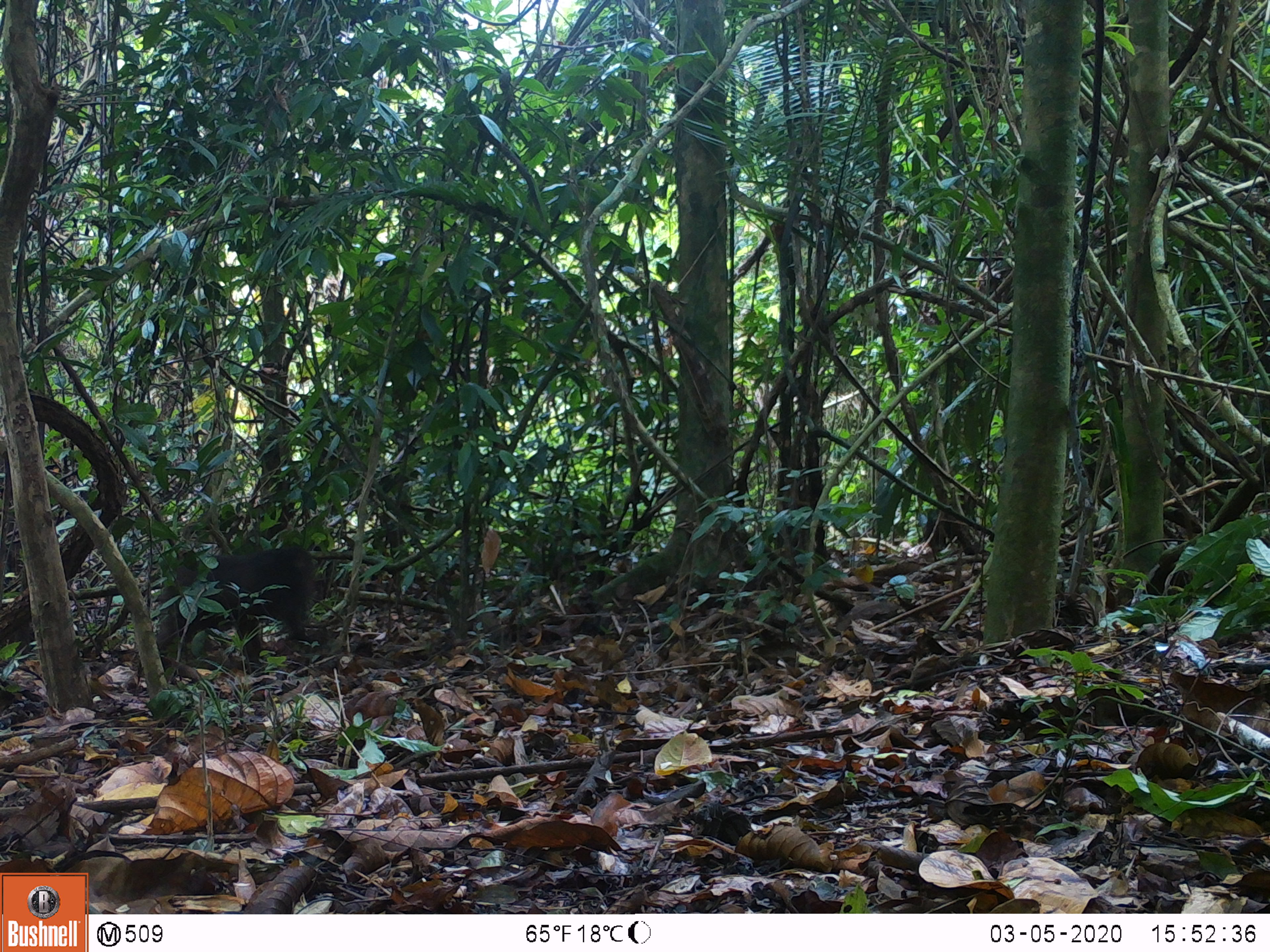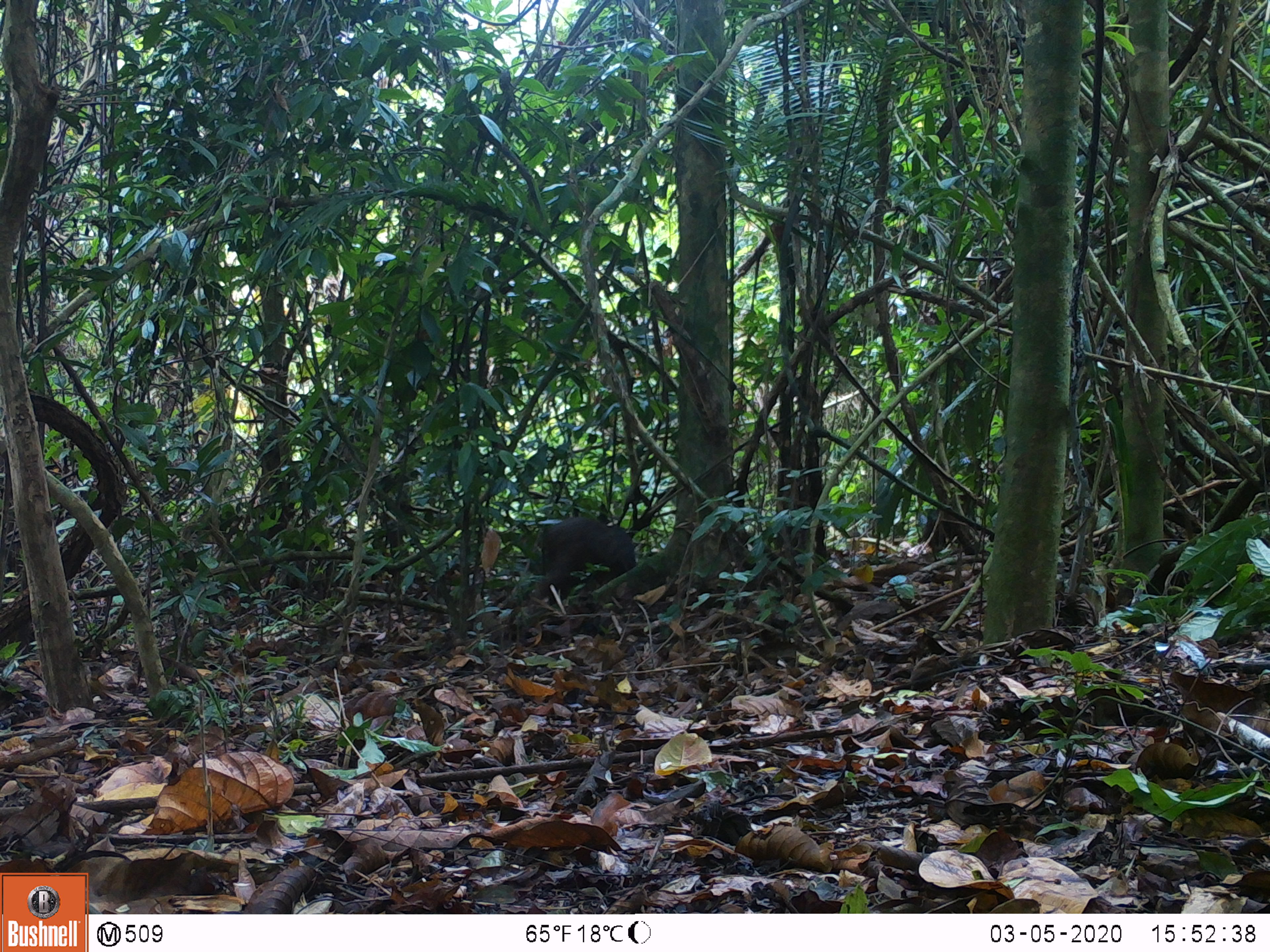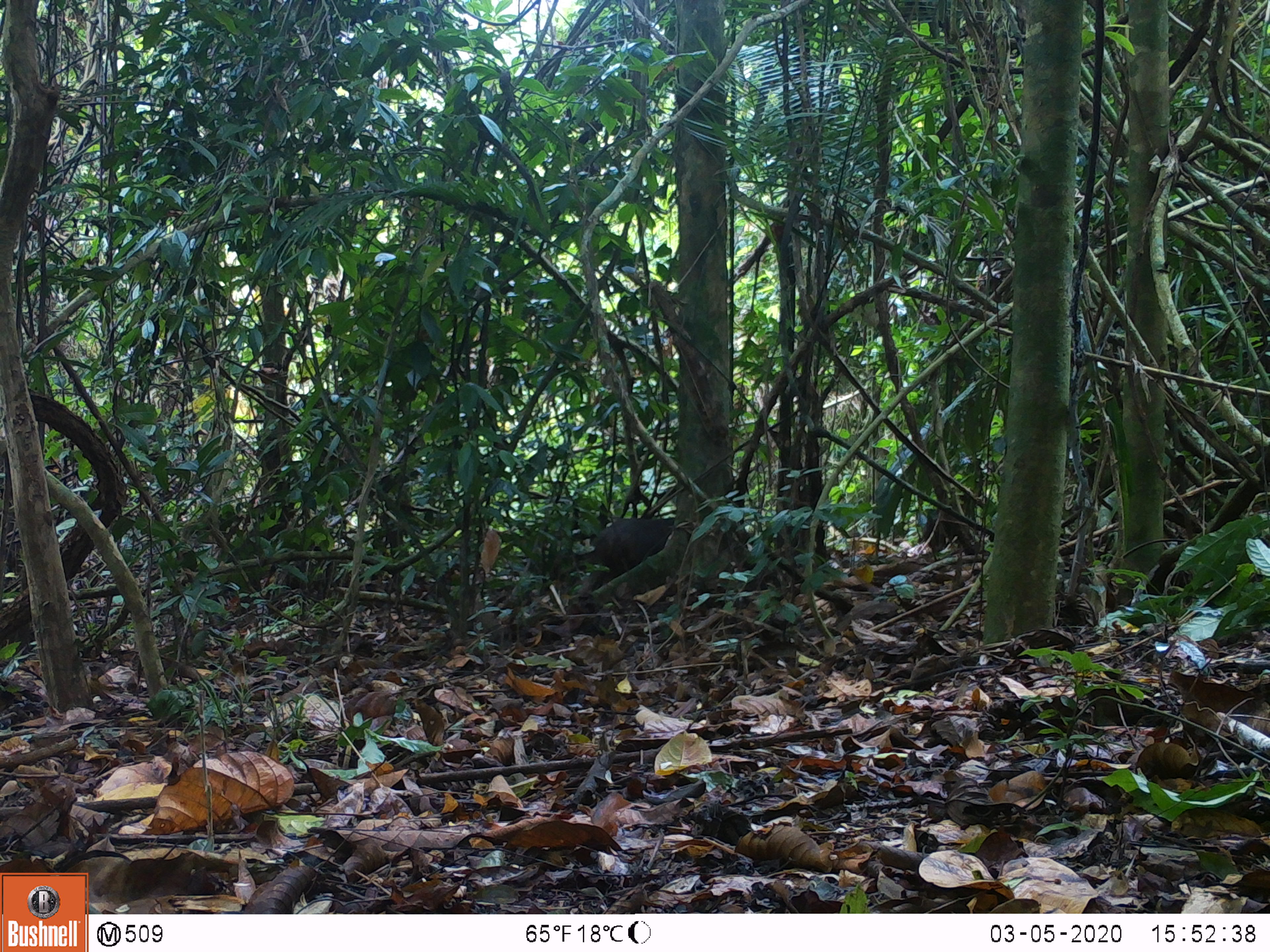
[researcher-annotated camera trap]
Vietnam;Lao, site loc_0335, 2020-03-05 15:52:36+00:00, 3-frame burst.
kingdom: Animalia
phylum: Chordata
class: Mammalia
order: Primates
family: Cercopithecidae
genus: Macaca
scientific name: Macaca arctoides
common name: stump-tailed macaque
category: stump tailed macaque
Stump tailed macaque (stump-tailed macaque) (Macaca arctoides). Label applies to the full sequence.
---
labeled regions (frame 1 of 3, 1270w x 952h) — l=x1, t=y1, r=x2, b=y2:
stump tailed macaque: l=136, t=545, r=318, b=688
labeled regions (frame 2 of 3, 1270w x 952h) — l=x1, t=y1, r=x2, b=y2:
stump tailed macaque: l=520, t=516, r=640, b=638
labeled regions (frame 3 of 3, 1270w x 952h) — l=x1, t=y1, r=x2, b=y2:
stump tailed macaque: l=577, t=517, r=677, b=632